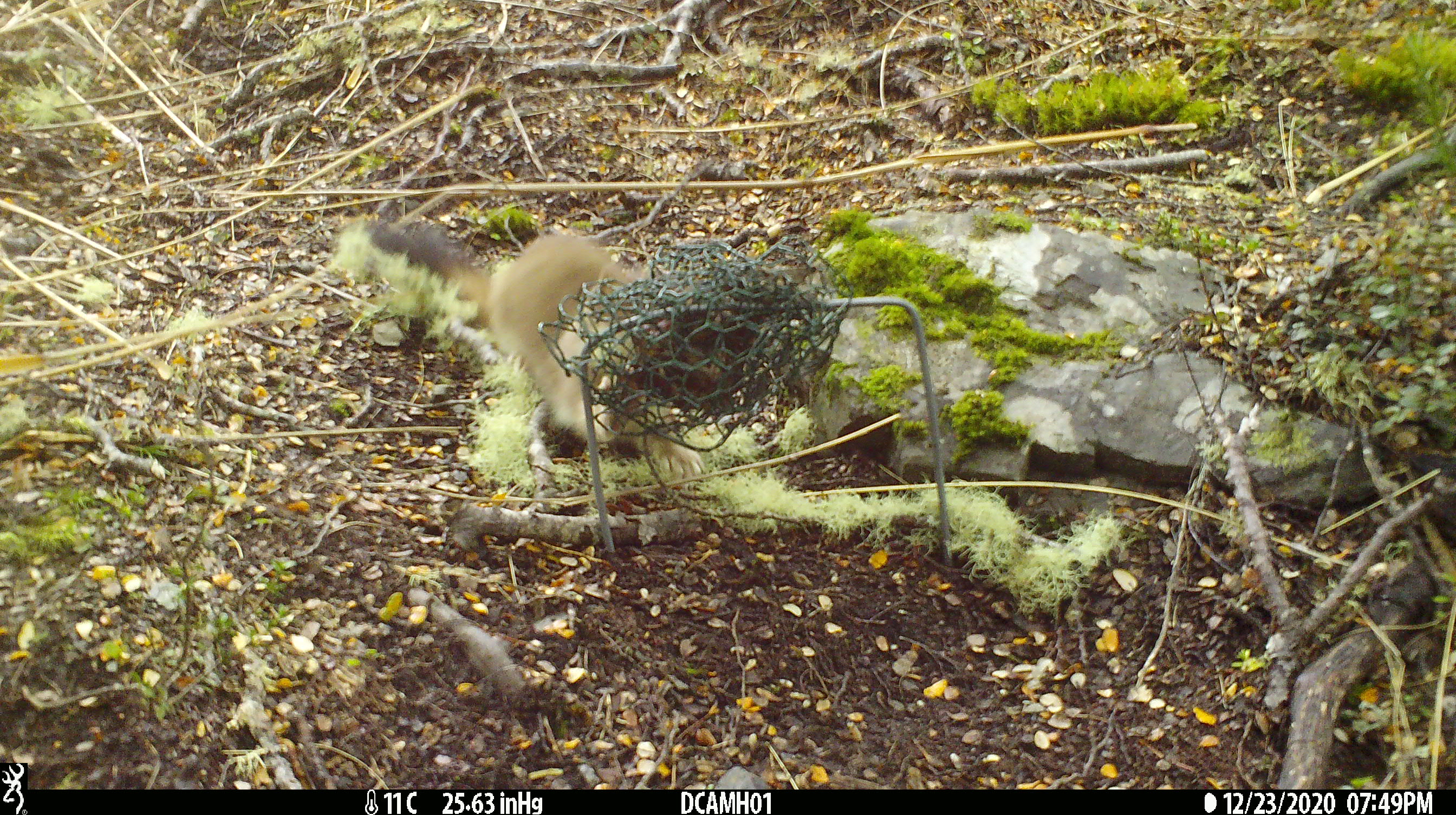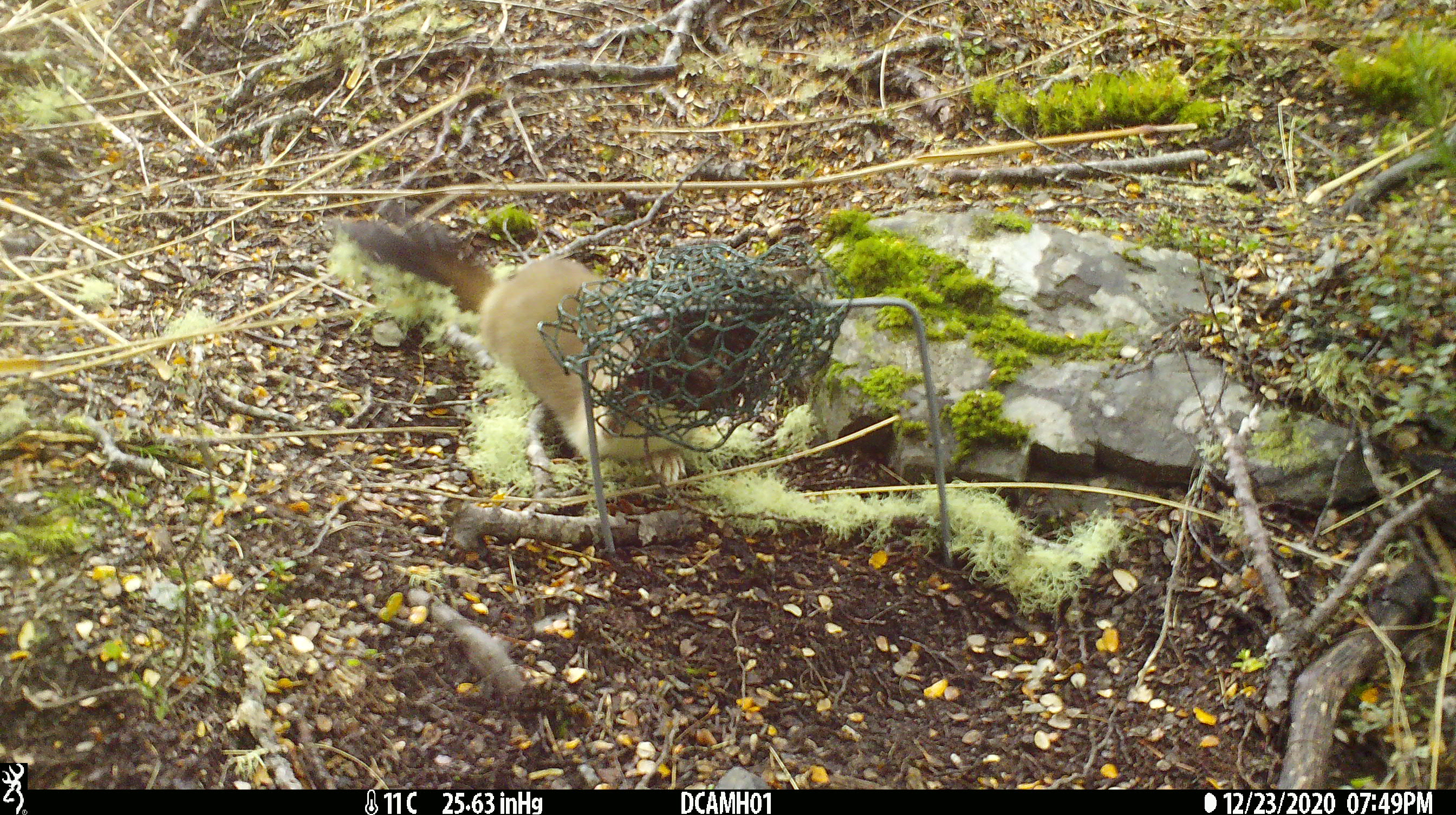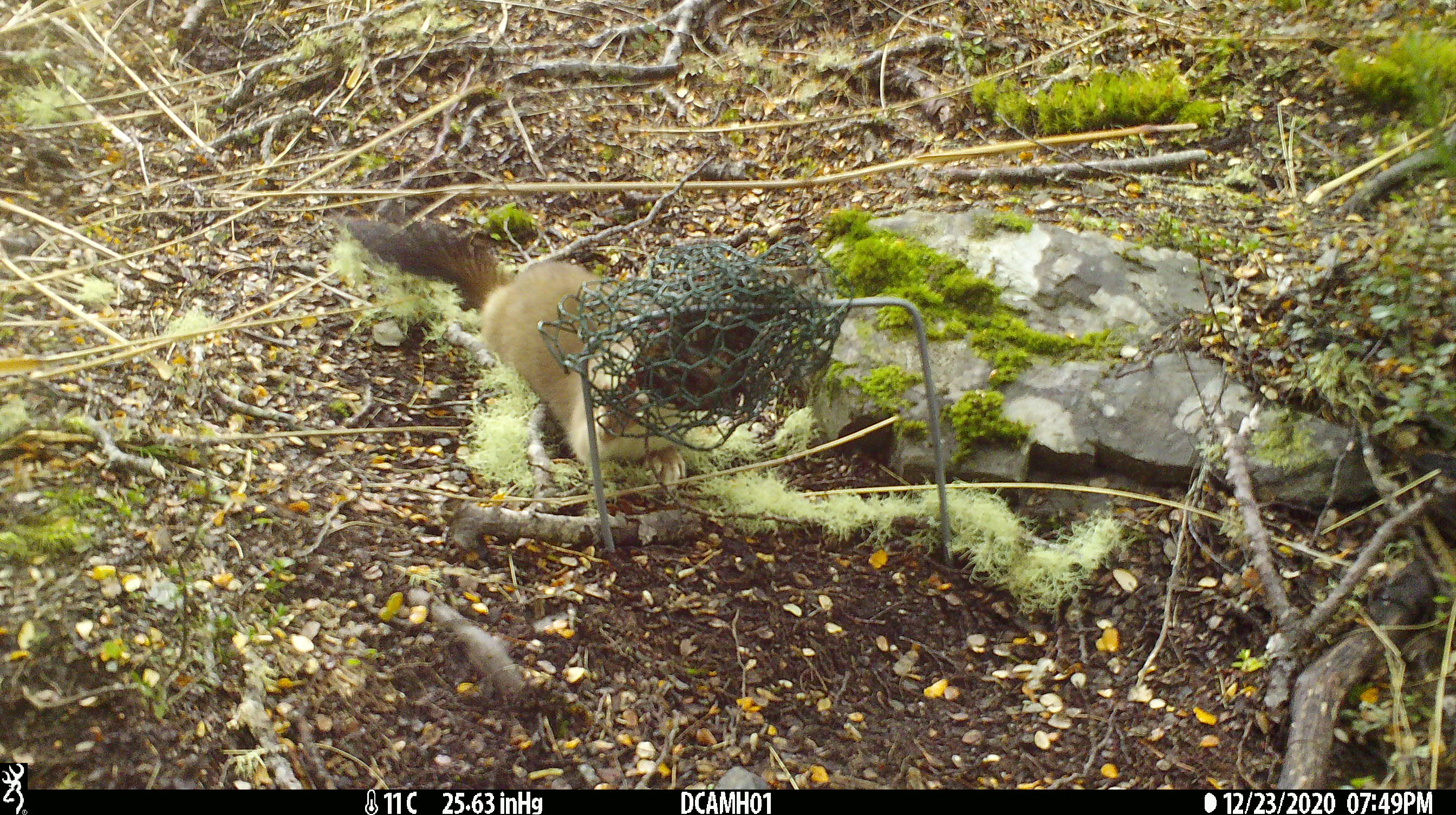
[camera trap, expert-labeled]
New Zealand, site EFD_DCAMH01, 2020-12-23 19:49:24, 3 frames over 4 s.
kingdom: Animalia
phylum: Chordata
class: Mammalia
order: Carnivora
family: Mustelidae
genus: Mustela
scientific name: Mustela erminea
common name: stoat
Stoat (Mustela erminea).